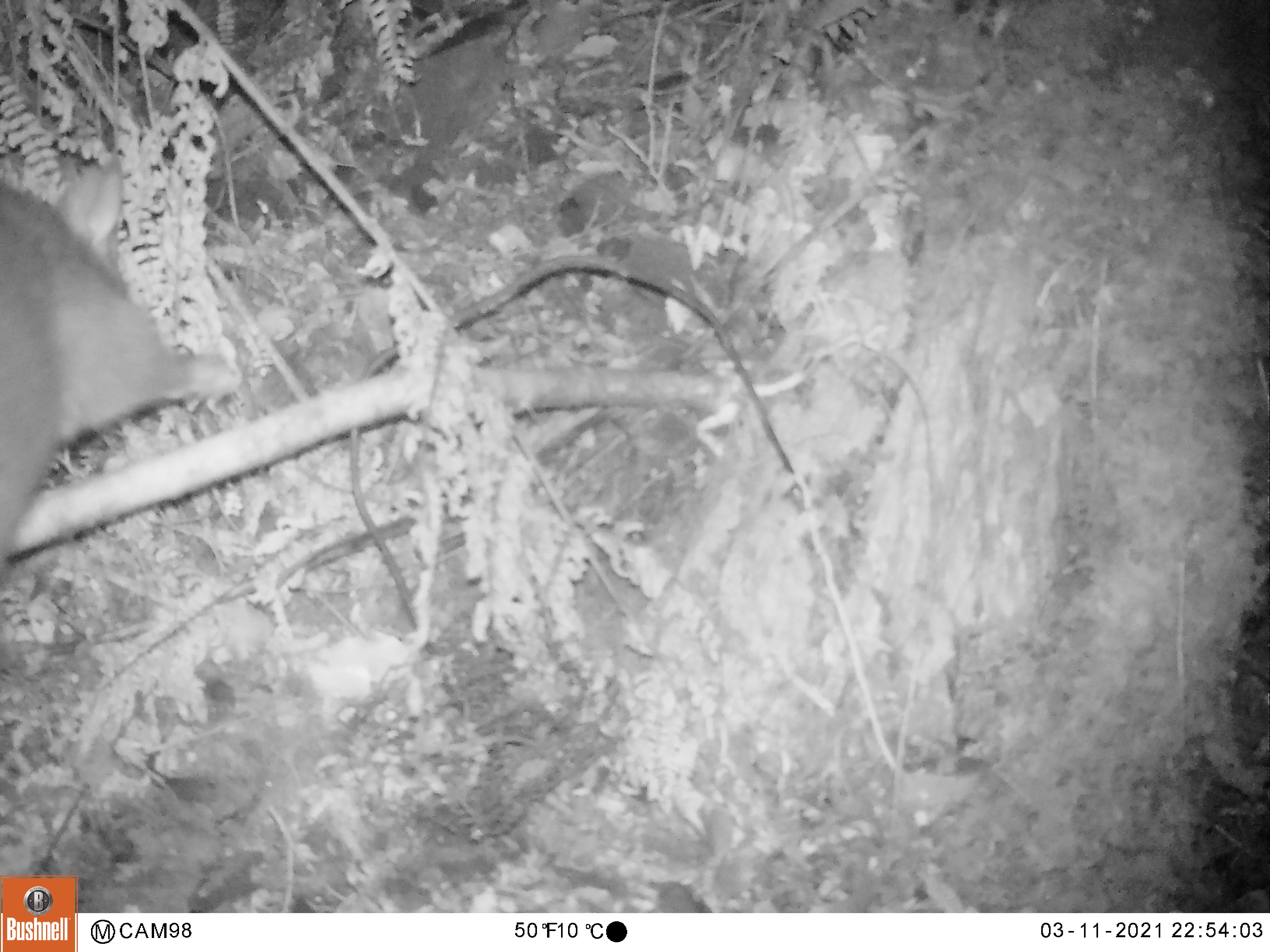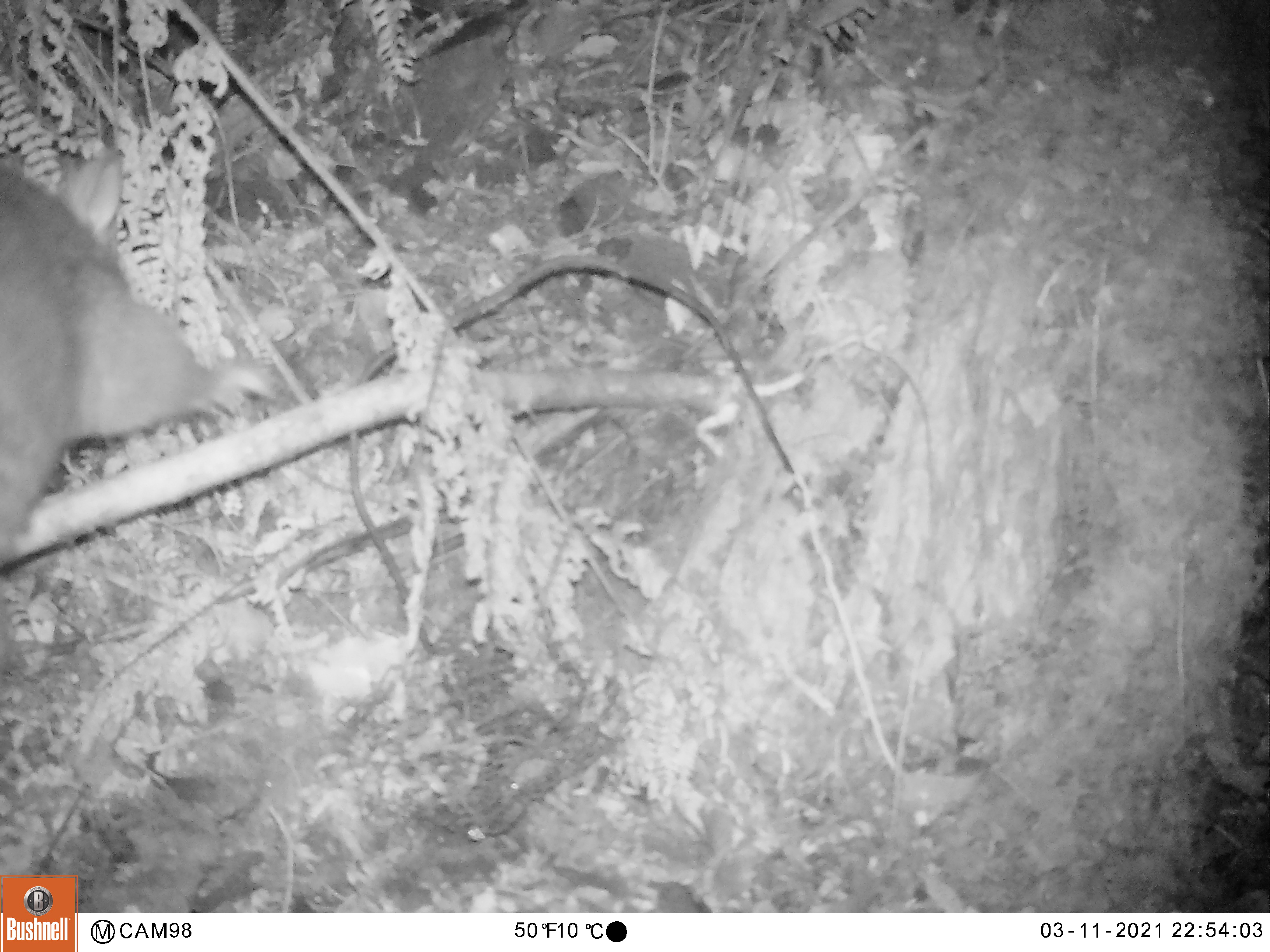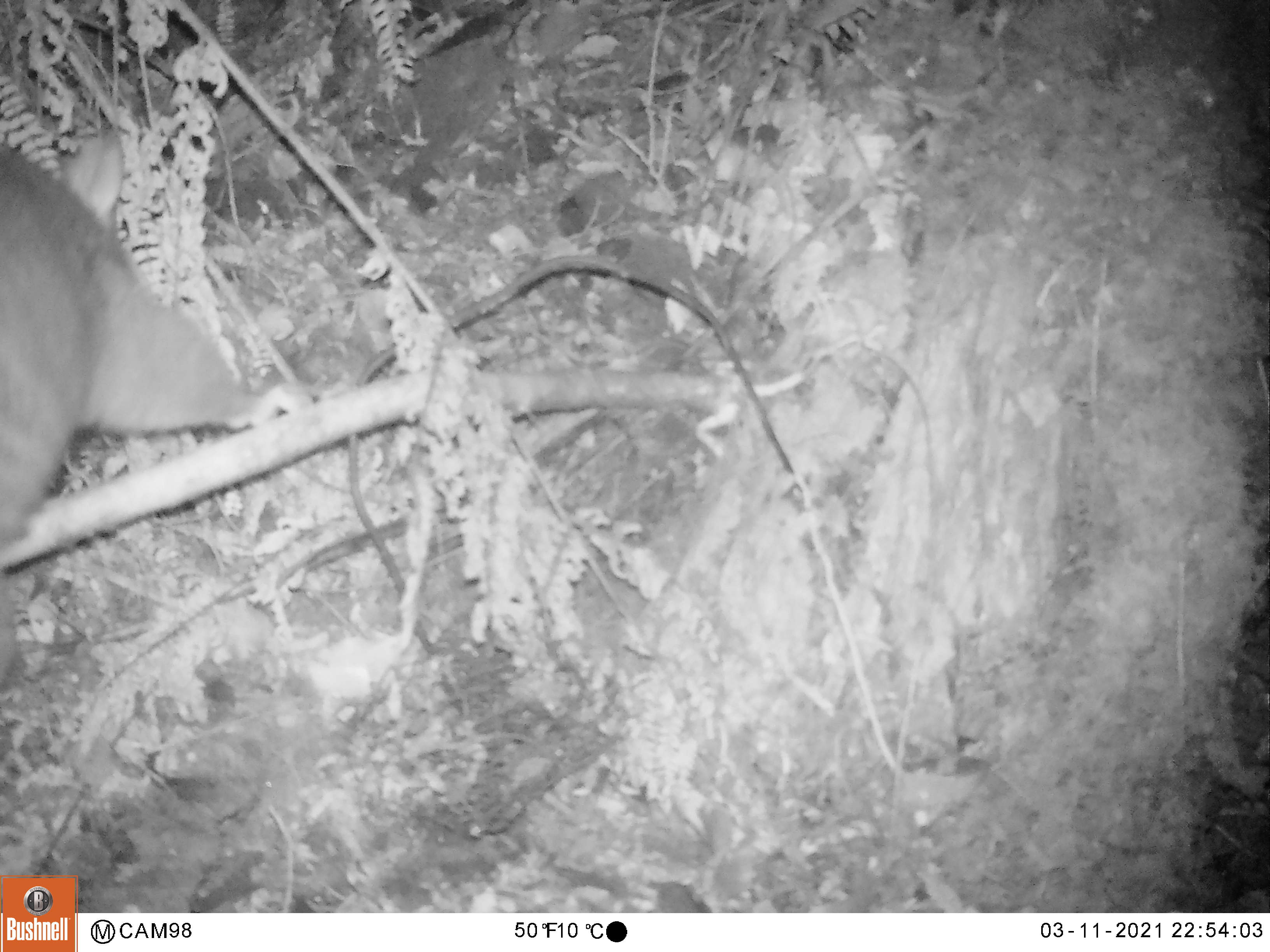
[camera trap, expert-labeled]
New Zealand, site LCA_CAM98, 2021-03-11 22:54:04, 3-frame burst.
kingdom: Animalia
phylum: Chordata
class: Mammalia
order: Diprotodontia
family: Phalangeridae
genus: Trichosurus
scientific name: Trichosurus vulpecula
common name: common brushtail possum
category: possum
Possum (common brushtail possum) (Trichosurus vulpecula).